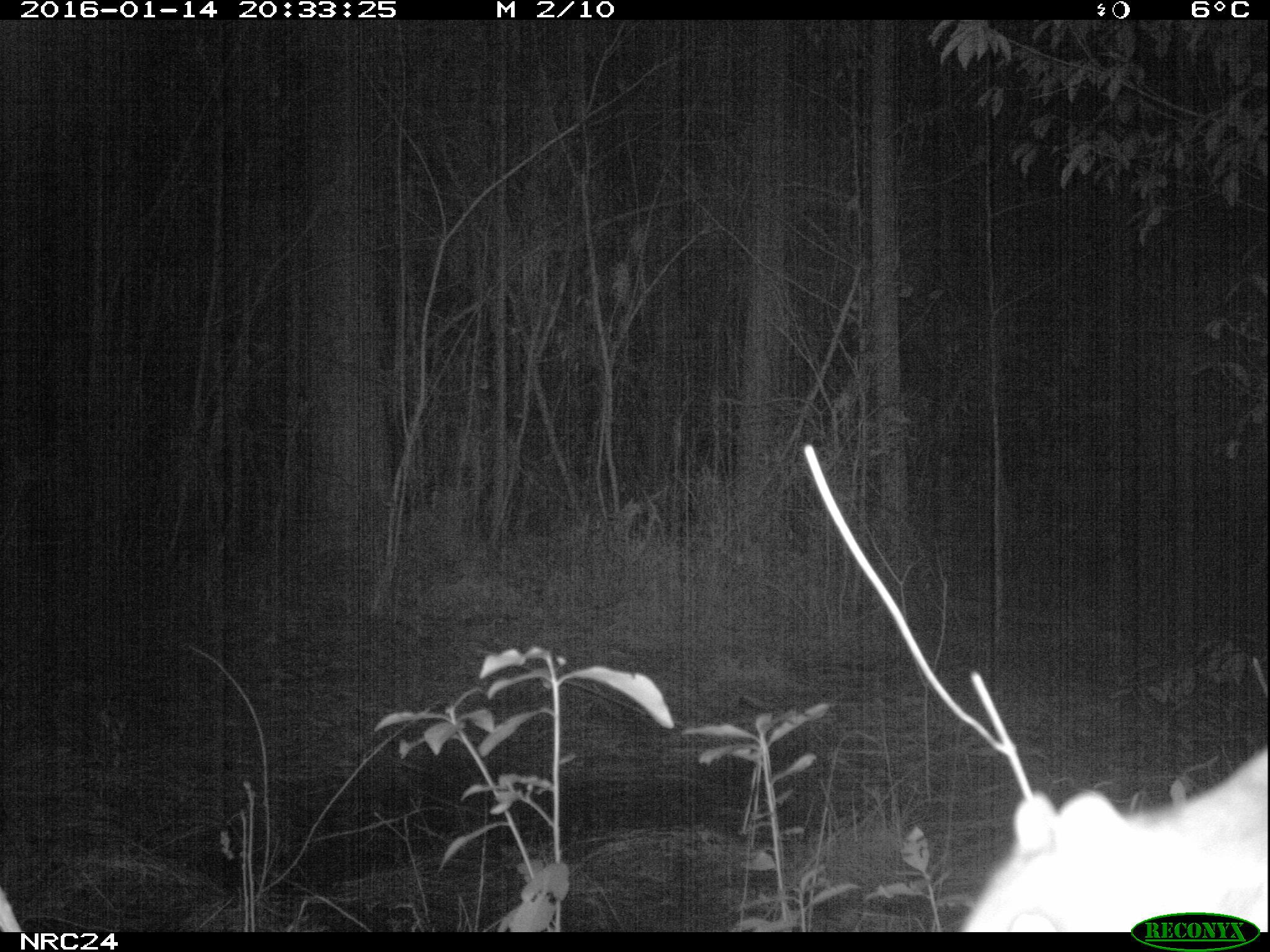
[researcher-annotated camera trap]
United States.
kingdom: Animalia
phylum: Chordata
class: Mammalia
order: Rodentia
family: Sciuridae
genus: Sciurus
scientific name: Sciurus niger cinereus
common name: eastern fox squirrel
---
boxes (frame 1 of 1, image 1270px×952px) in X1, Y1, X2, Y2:
Eastern Fox Squirrel: 964, 744, 1270, 934